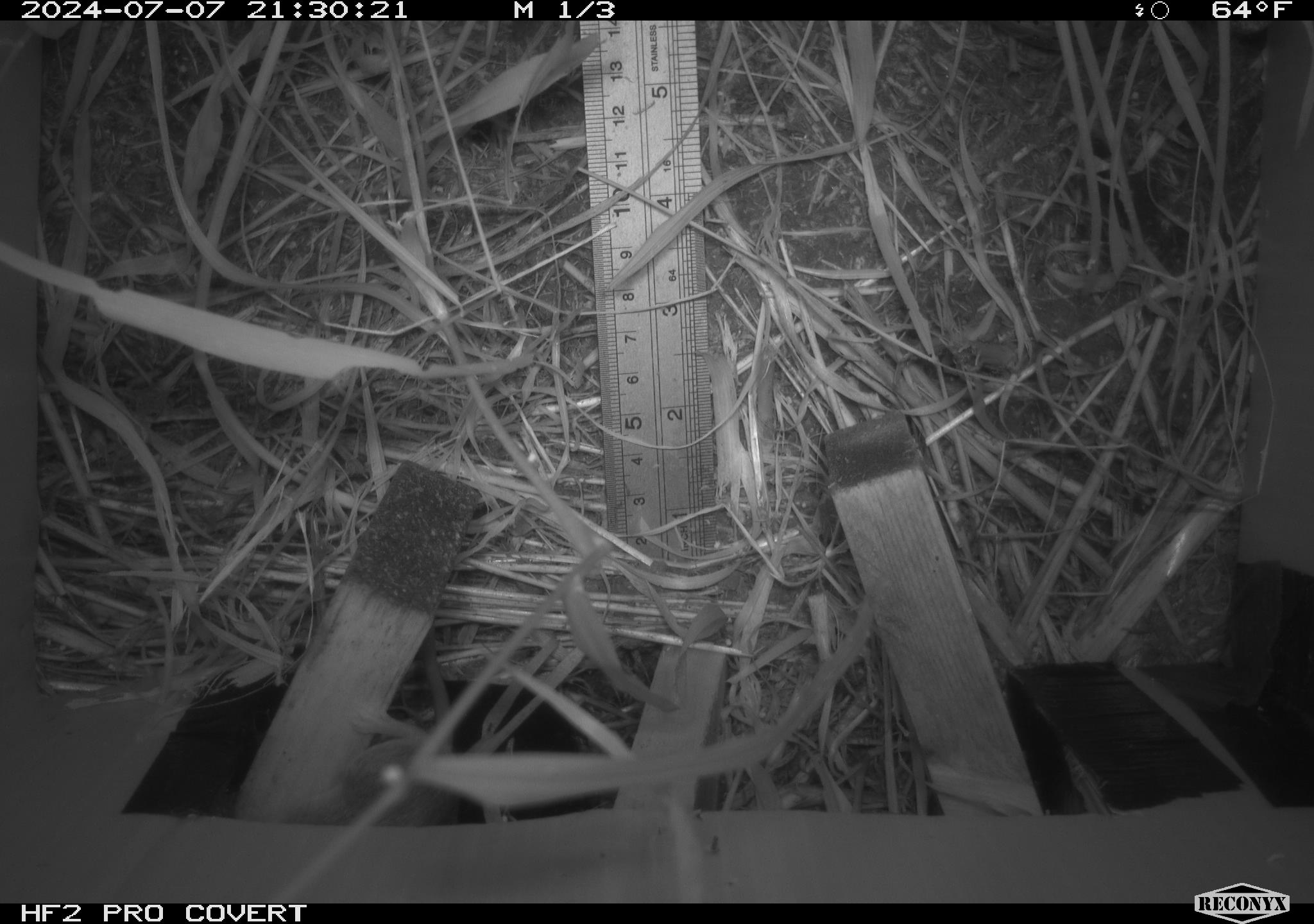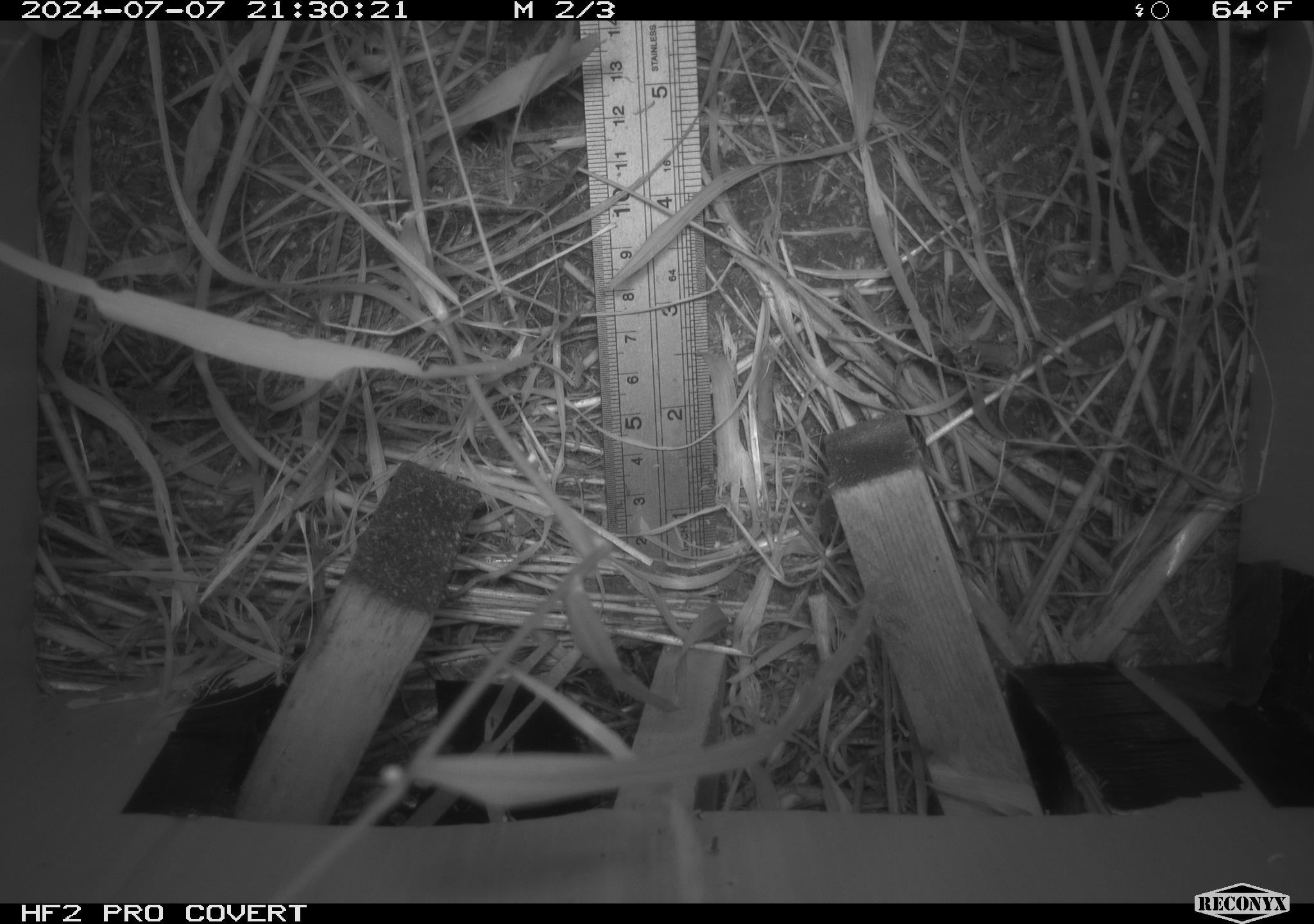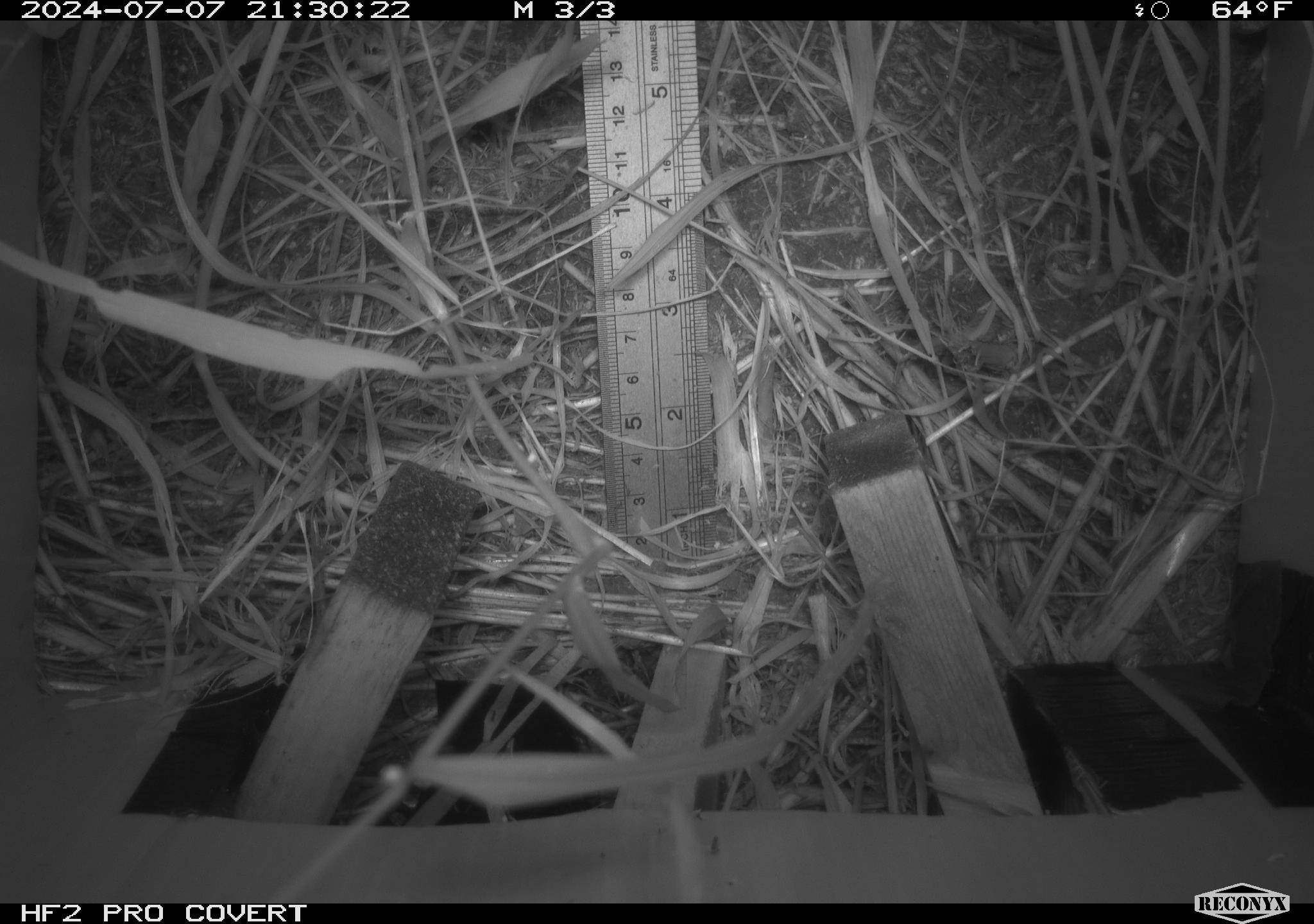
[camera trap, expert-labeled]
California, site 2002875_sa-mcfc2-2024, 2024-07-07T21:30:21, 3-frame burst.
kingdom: Animalia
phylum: Chordata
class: Mammalia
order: Rodentia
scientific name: Rodentia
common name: rodent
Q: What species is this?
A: Rodent (Rodentia).